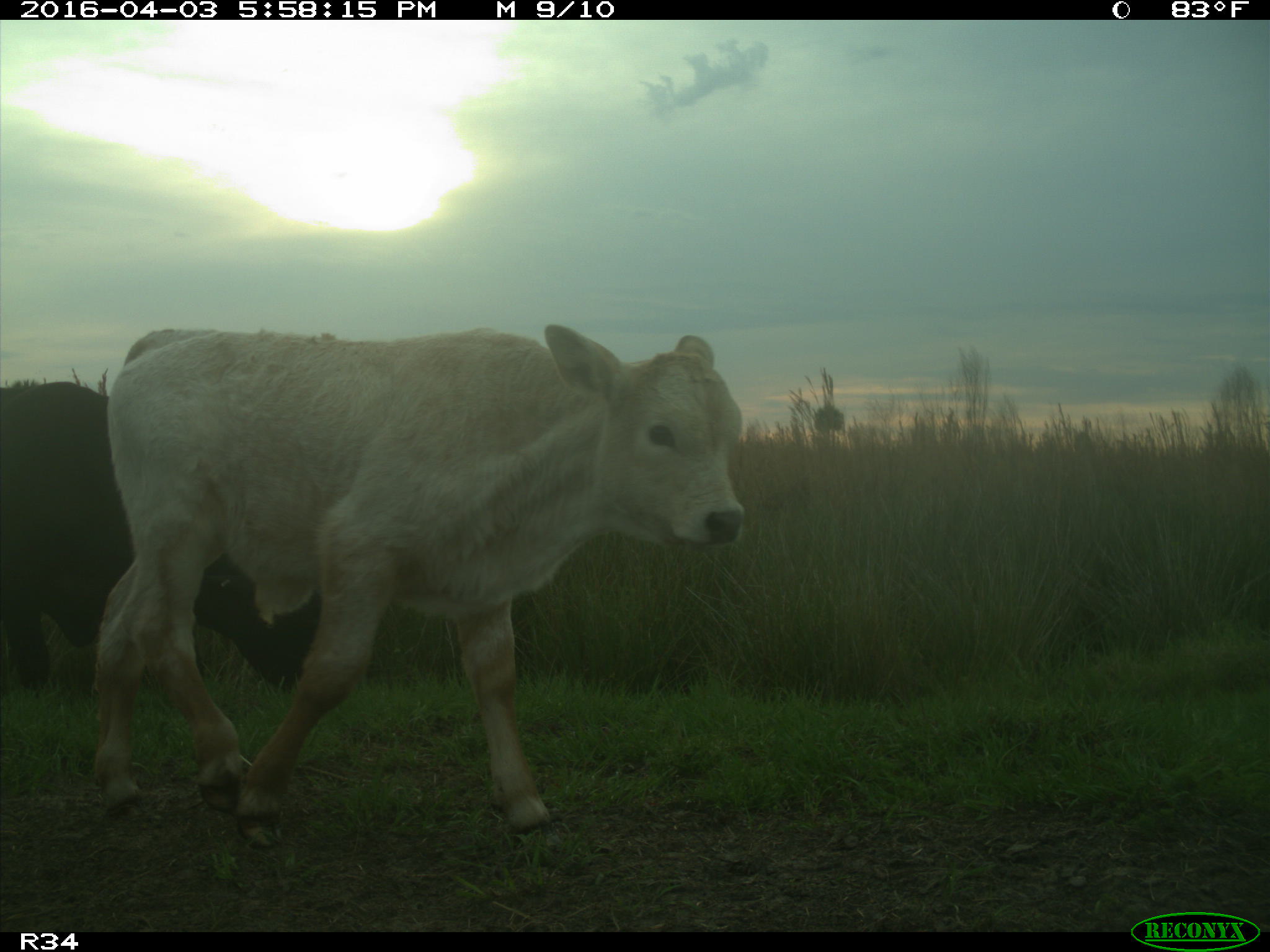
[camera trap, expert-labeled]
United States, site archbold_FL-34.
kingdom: Animalia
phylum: Chordata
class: Mammalia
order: Artiodactyla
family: Bovidae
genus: Bos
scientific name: Bos taurus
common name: domestic cow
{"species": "Bos taurus (domestic cow)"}